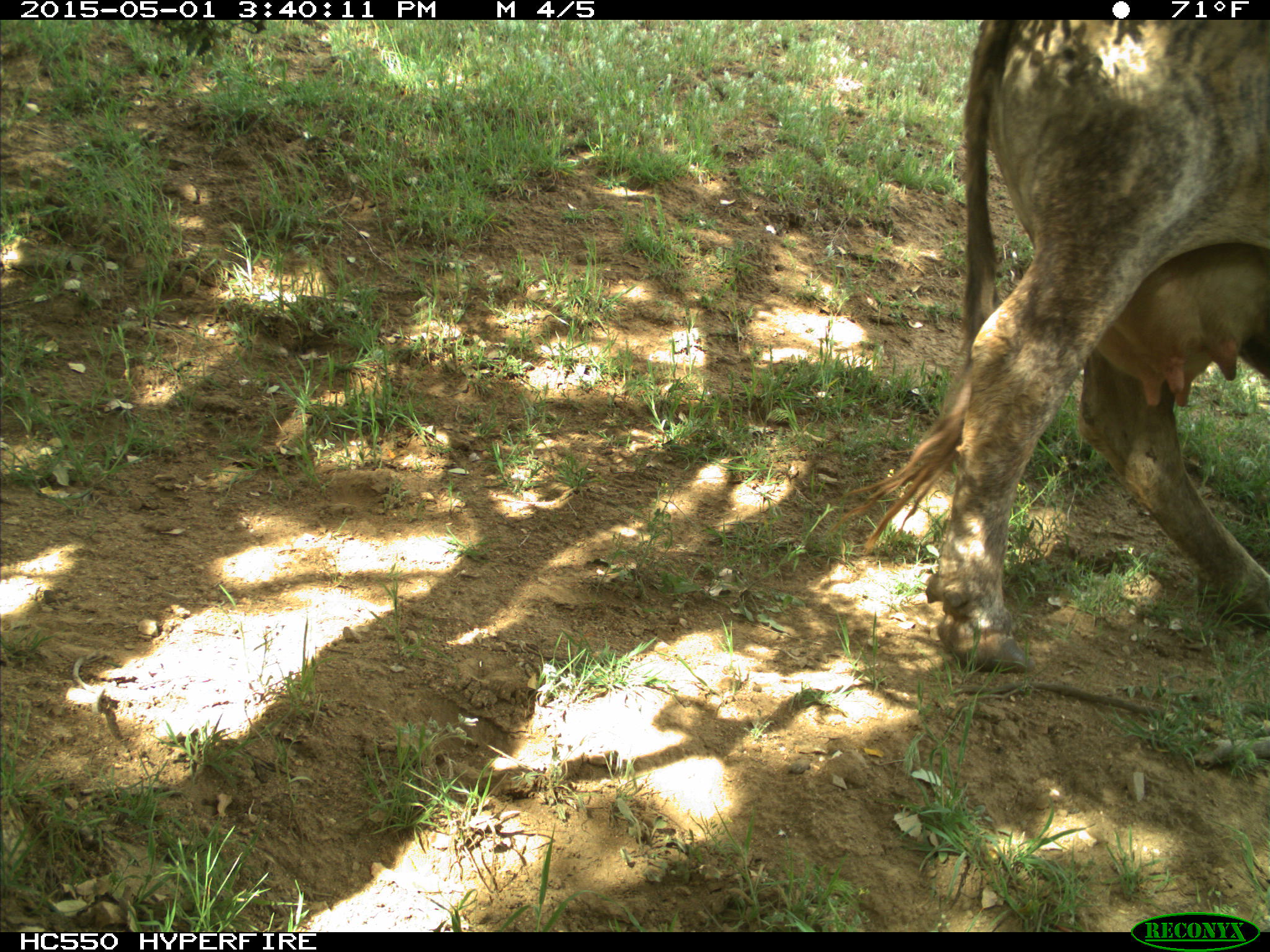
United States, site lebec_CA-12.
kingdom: Animalia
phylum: Chordata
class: Mammalia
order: Artiodactyla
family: Bovidae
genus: Bos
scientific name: Bos taurus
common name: domestic cow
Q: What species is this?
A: Bos taurus (domestic cow).